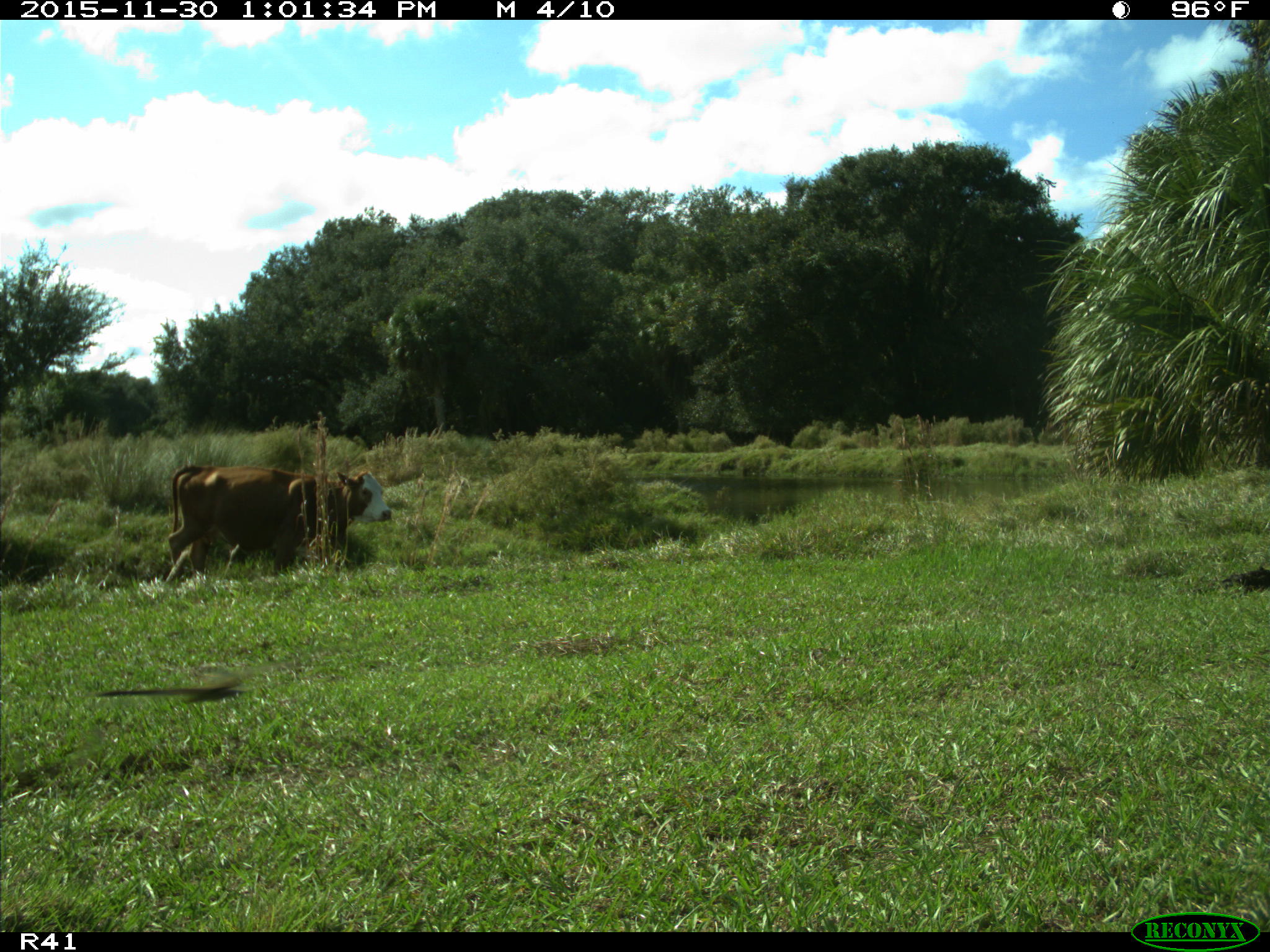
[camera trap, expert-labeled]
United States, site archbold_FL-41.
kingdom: Animalia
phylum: Chordata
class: Mammalia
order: Artiodactyla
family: Bovidae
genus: Bos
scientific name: Bos taurus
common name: domestic cow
Bos taurus (domestic cow).